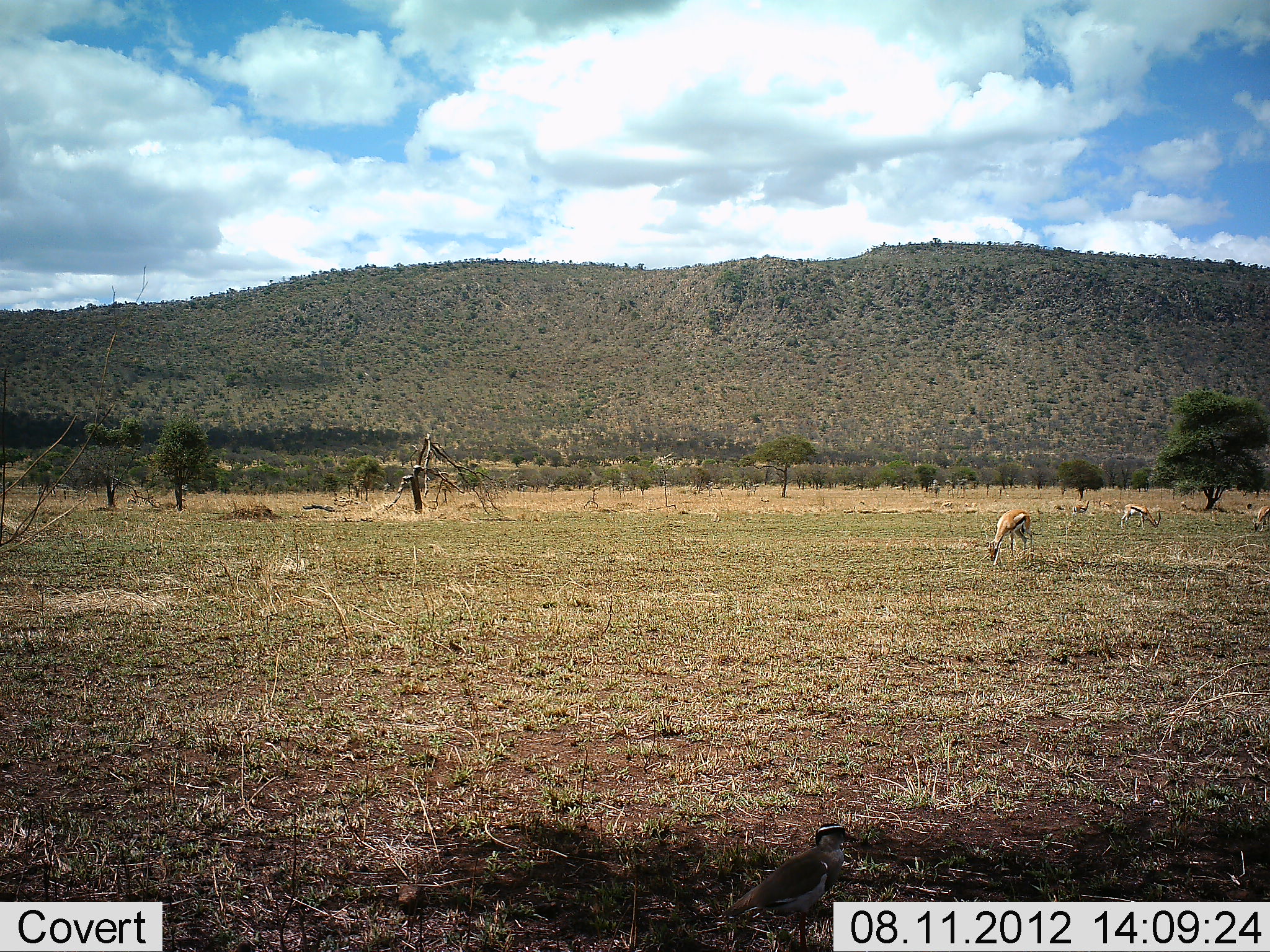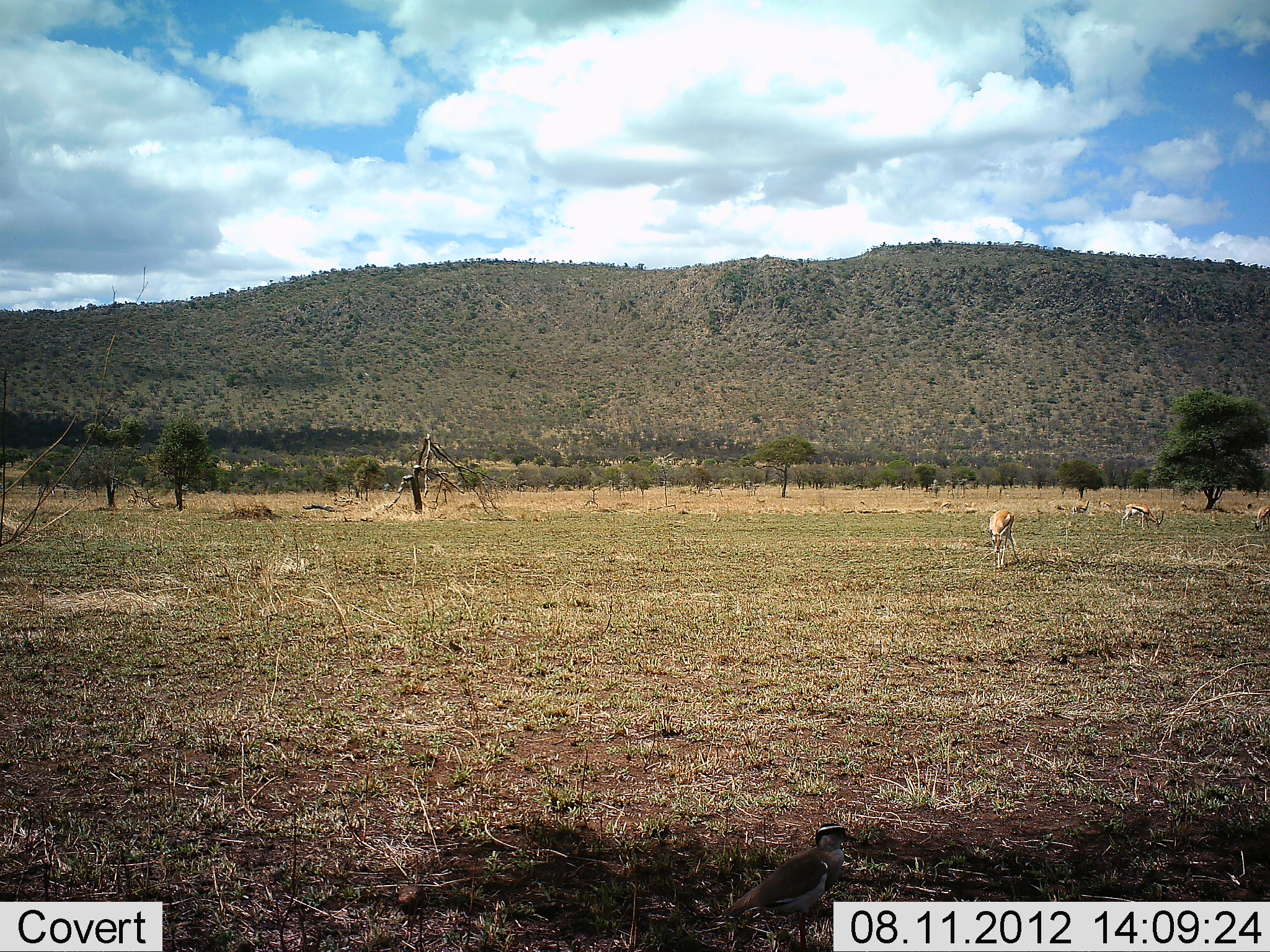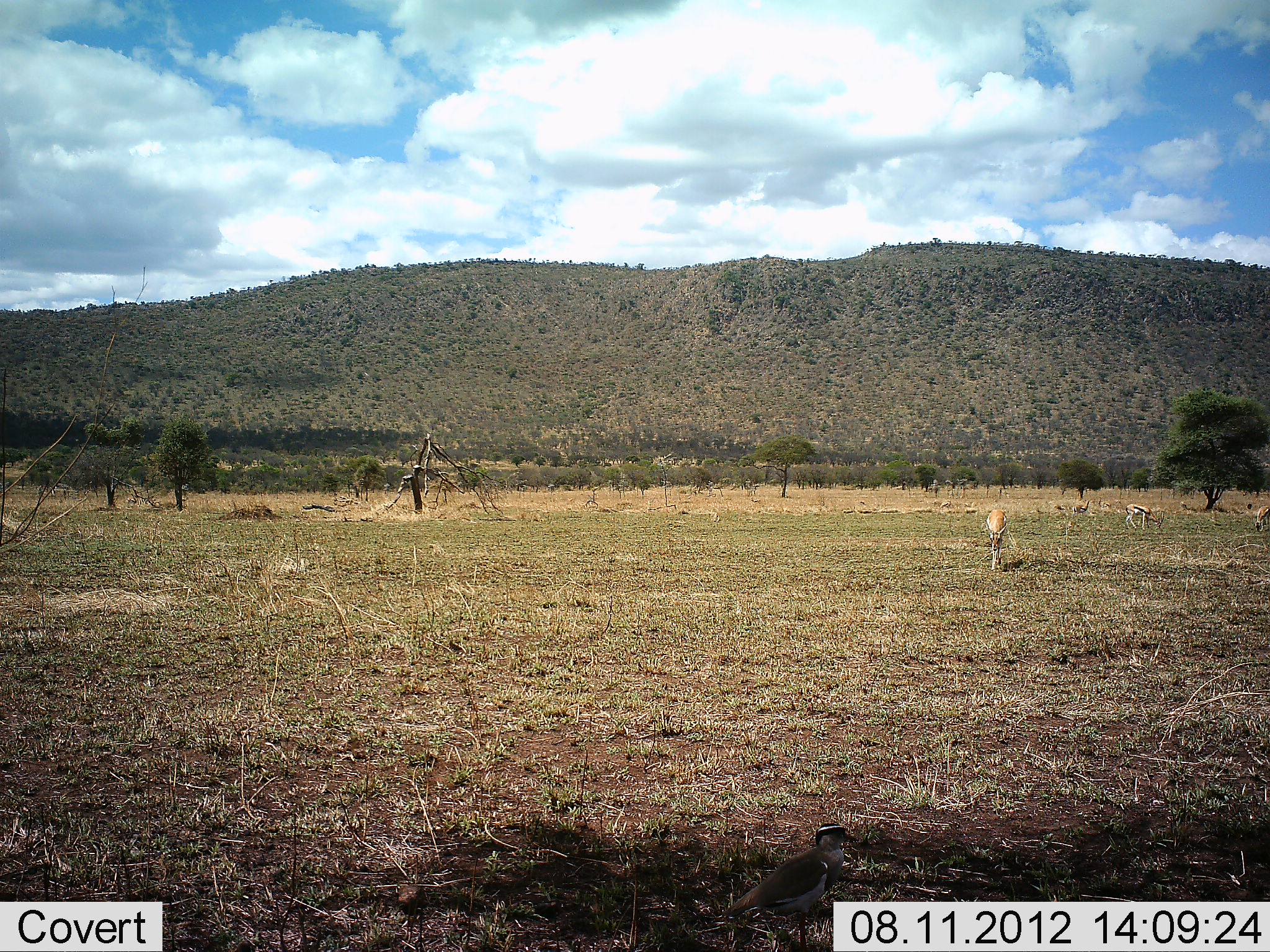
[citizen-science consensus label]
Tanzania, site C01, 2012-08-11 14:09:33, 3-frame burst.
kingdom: Animalia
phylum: Chordata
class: Mammalia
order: Artiodactyla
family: Bovidae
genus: Eudorcas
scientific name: Eudorcas thomsonii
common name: thomson's gazelle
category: gazellethomsons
Gazellethomsons (thomson's gazelle) (Eudorcas thomsonii), count 3. Behavior (volunteer vote fractions): standing 40%, resting 0%, moving 30%, interacting 0%. Young present (vote fraction): 0%. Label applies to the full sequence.